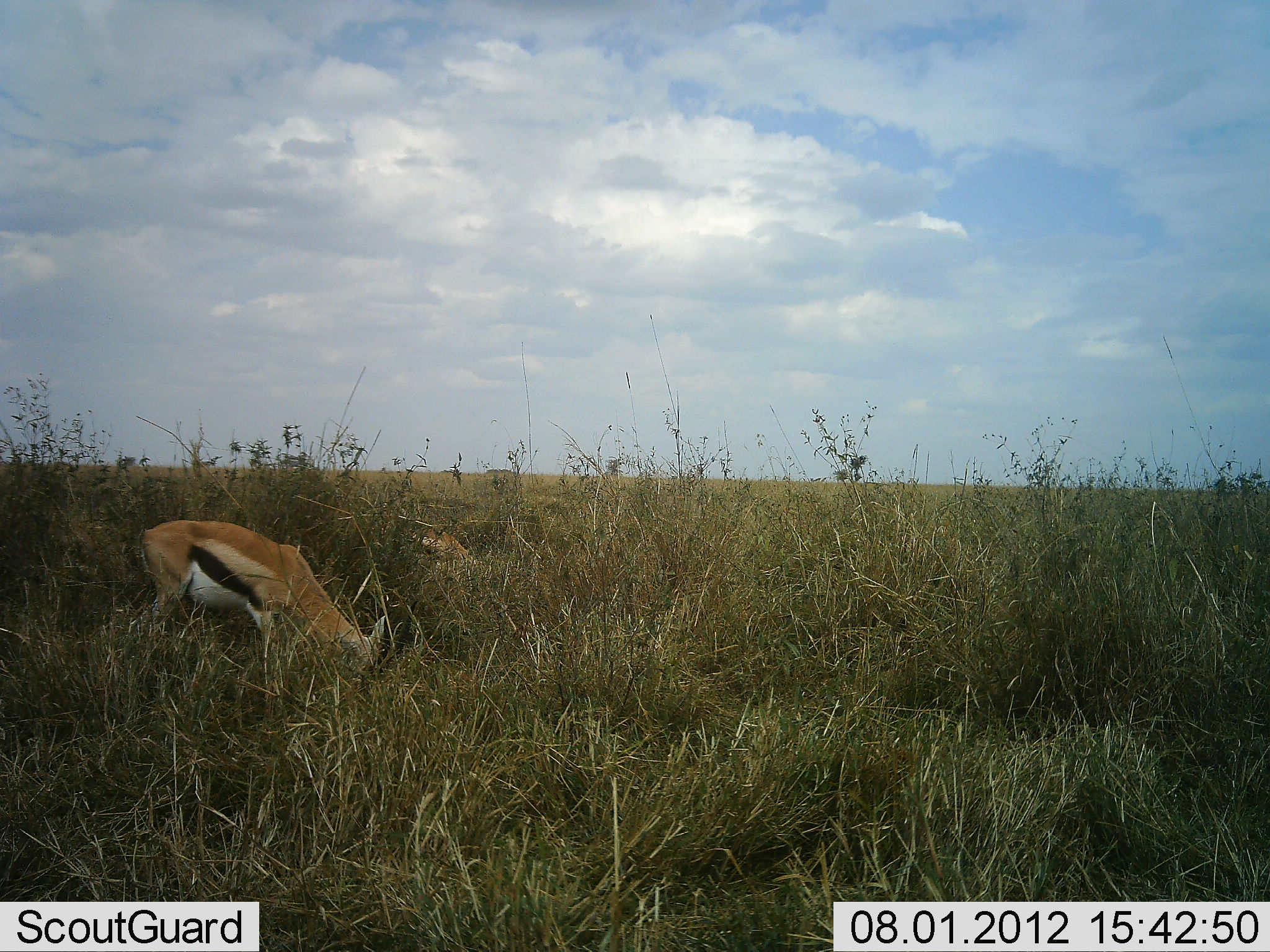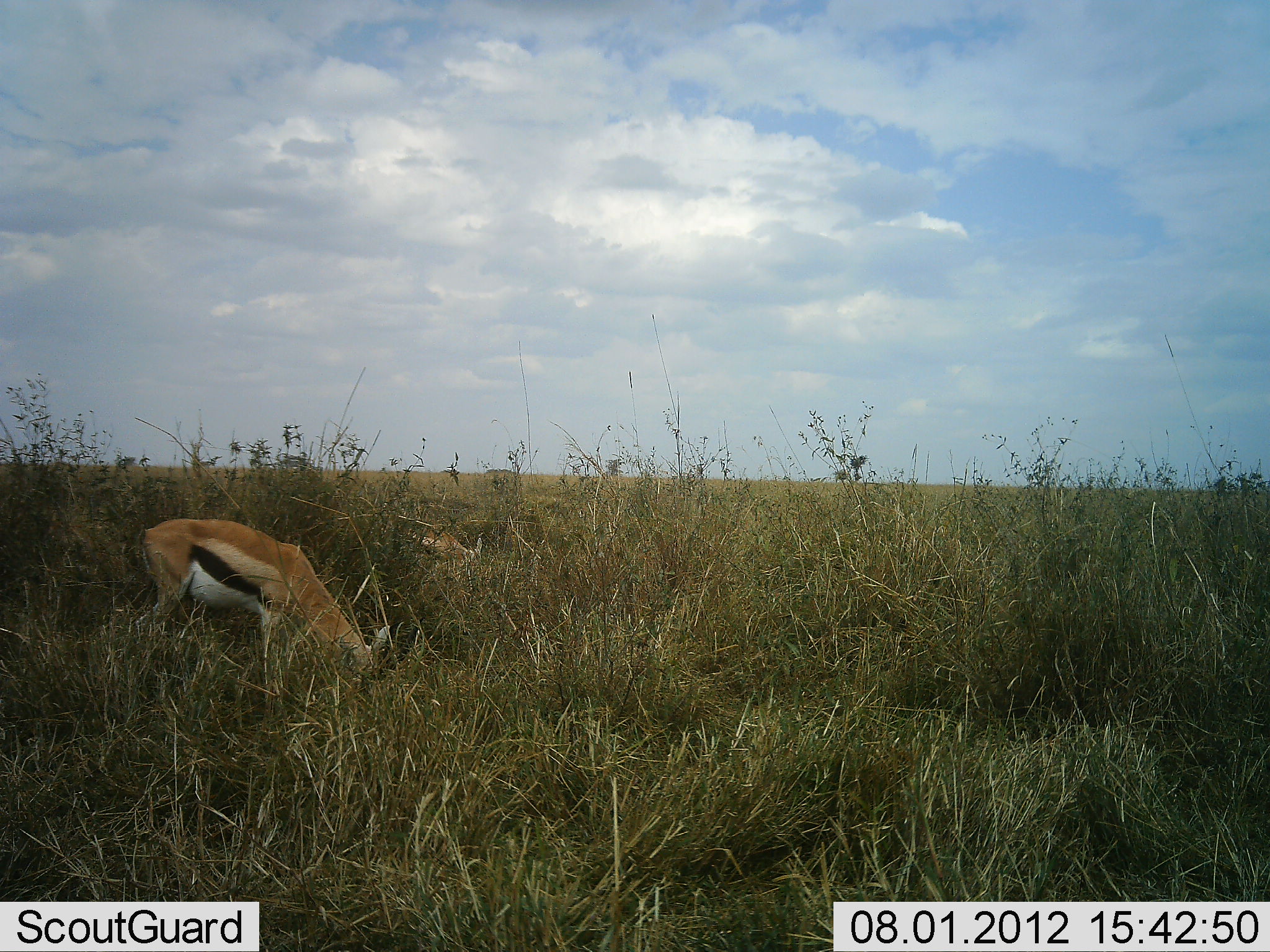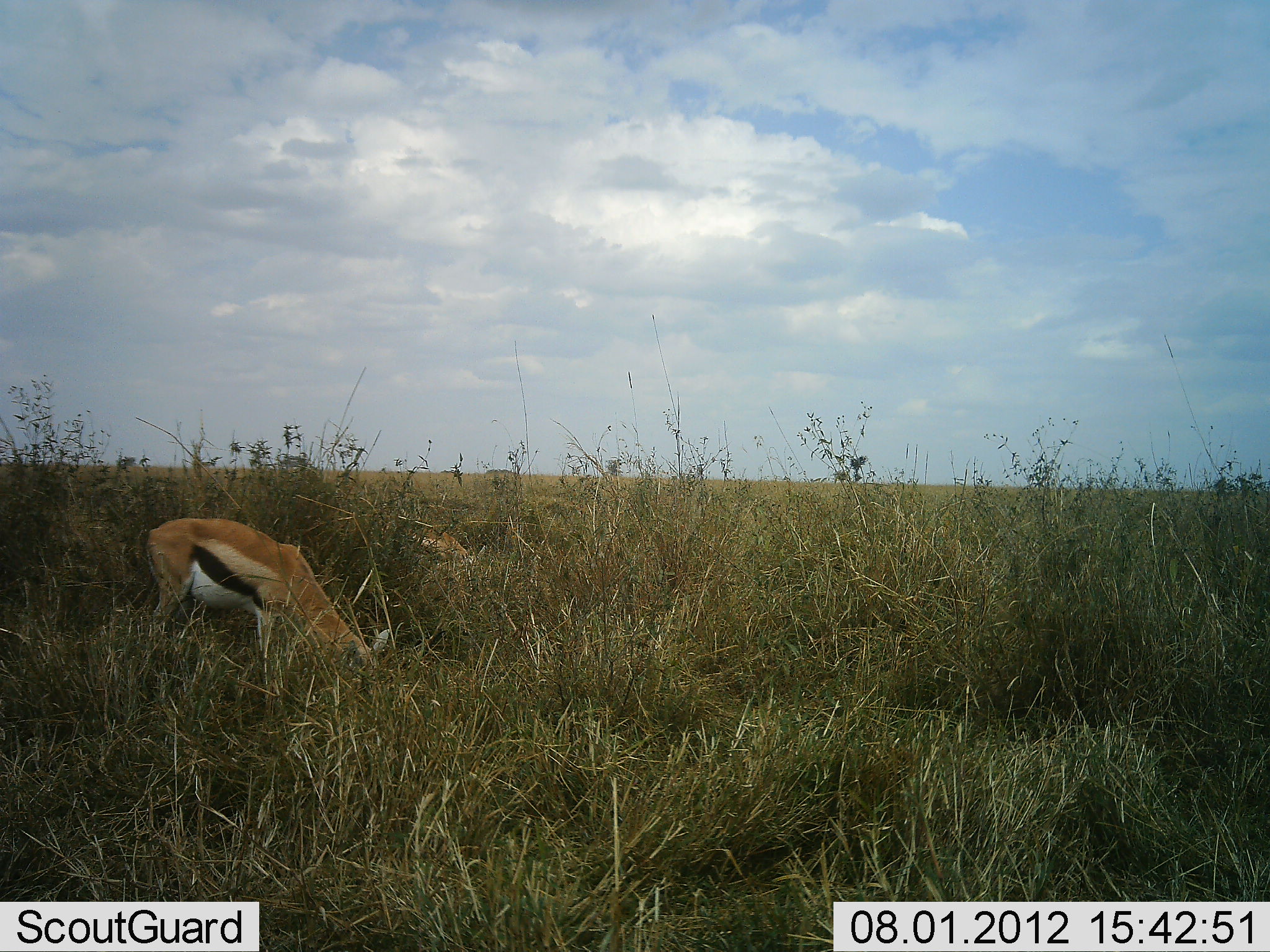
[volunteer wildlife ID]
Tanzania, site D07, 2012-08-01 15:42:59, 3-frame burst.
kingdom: Animalia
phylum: Chordata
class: Mammalia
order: Artiodactyla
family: Bovidae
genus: Eudorcas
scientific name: Eudorcas thomsonii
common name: thomson's gazelle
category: gazellethomsons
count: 2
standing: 10%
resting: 0%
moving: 0%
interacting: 0%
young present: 0%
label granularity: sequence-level